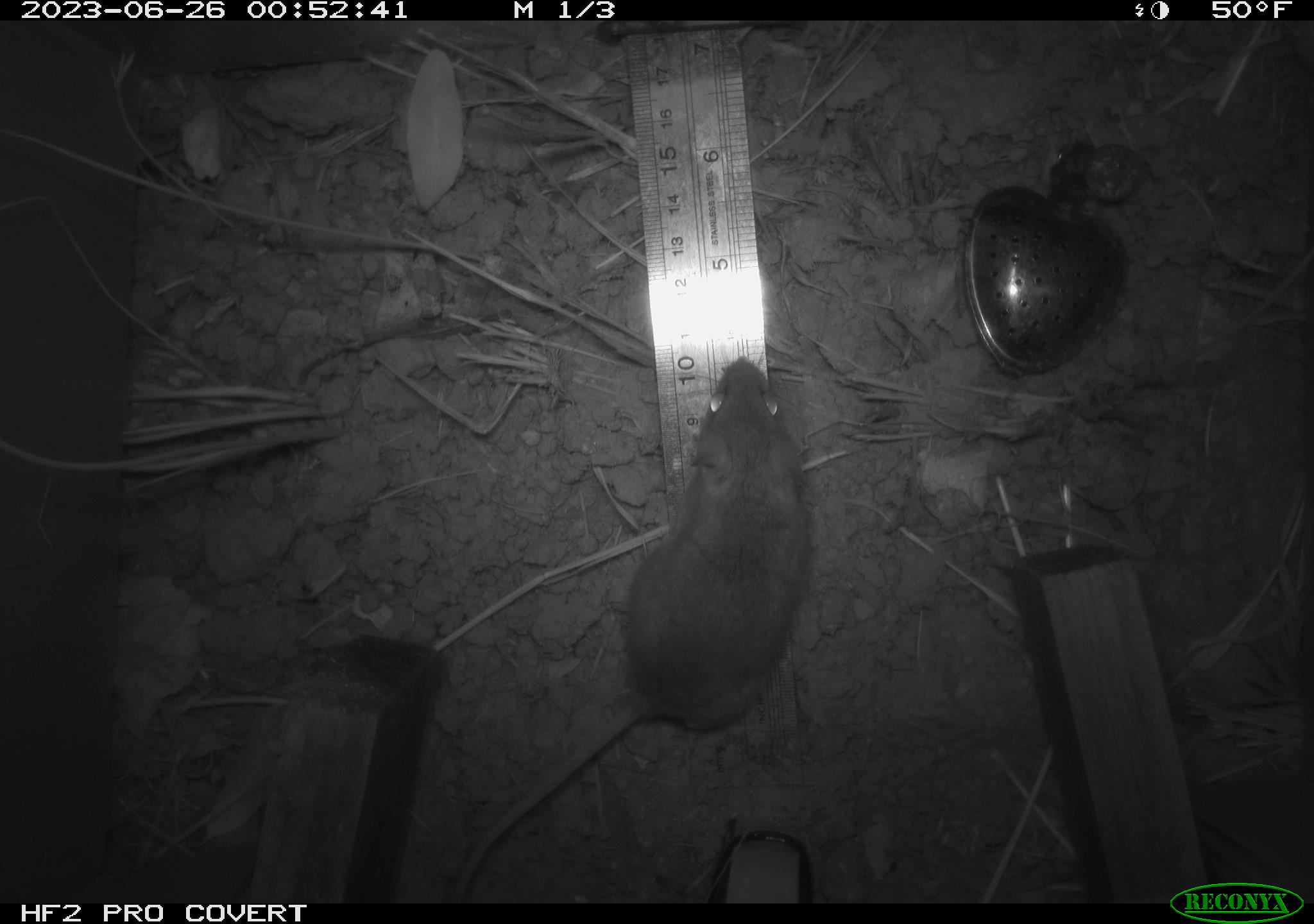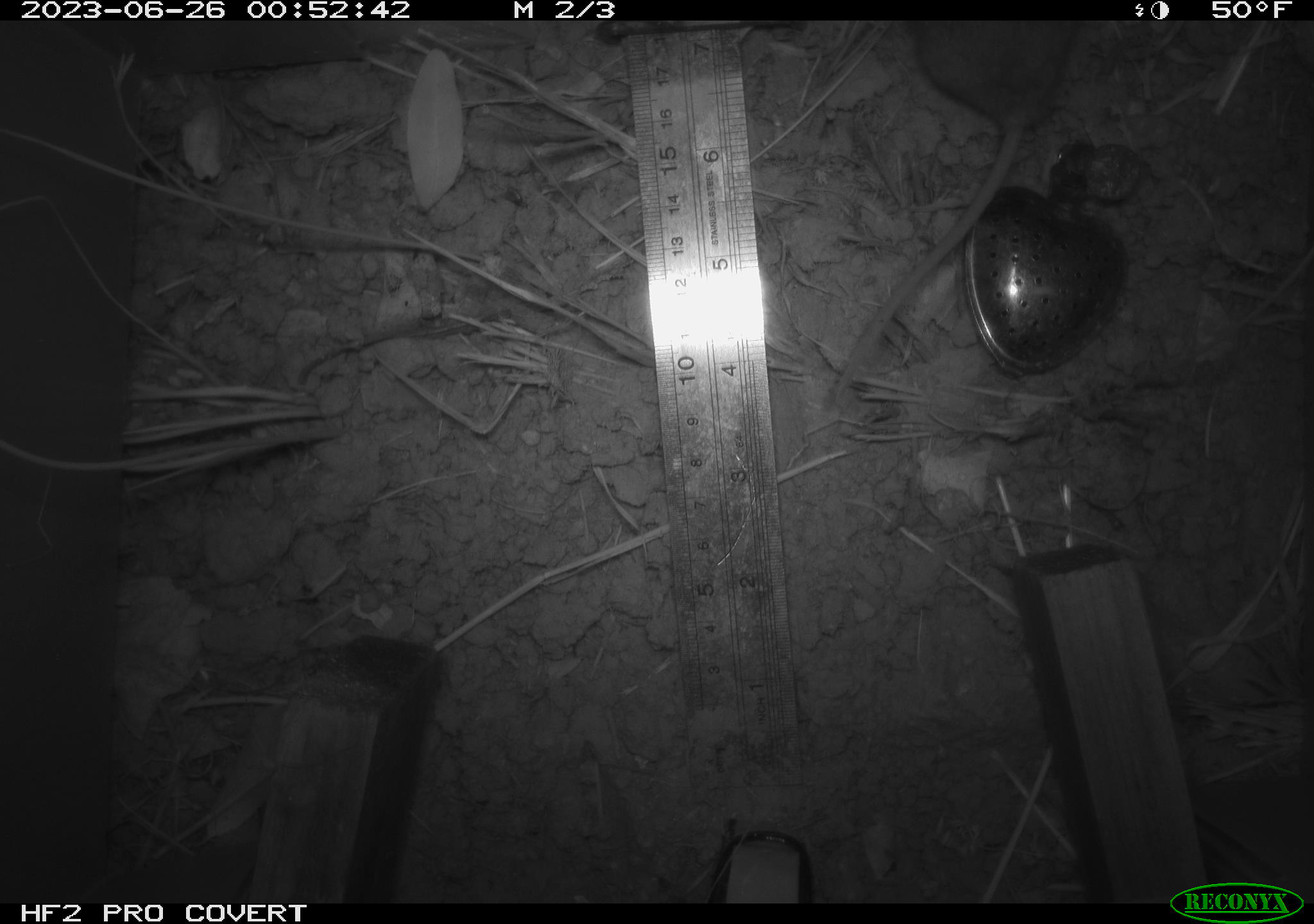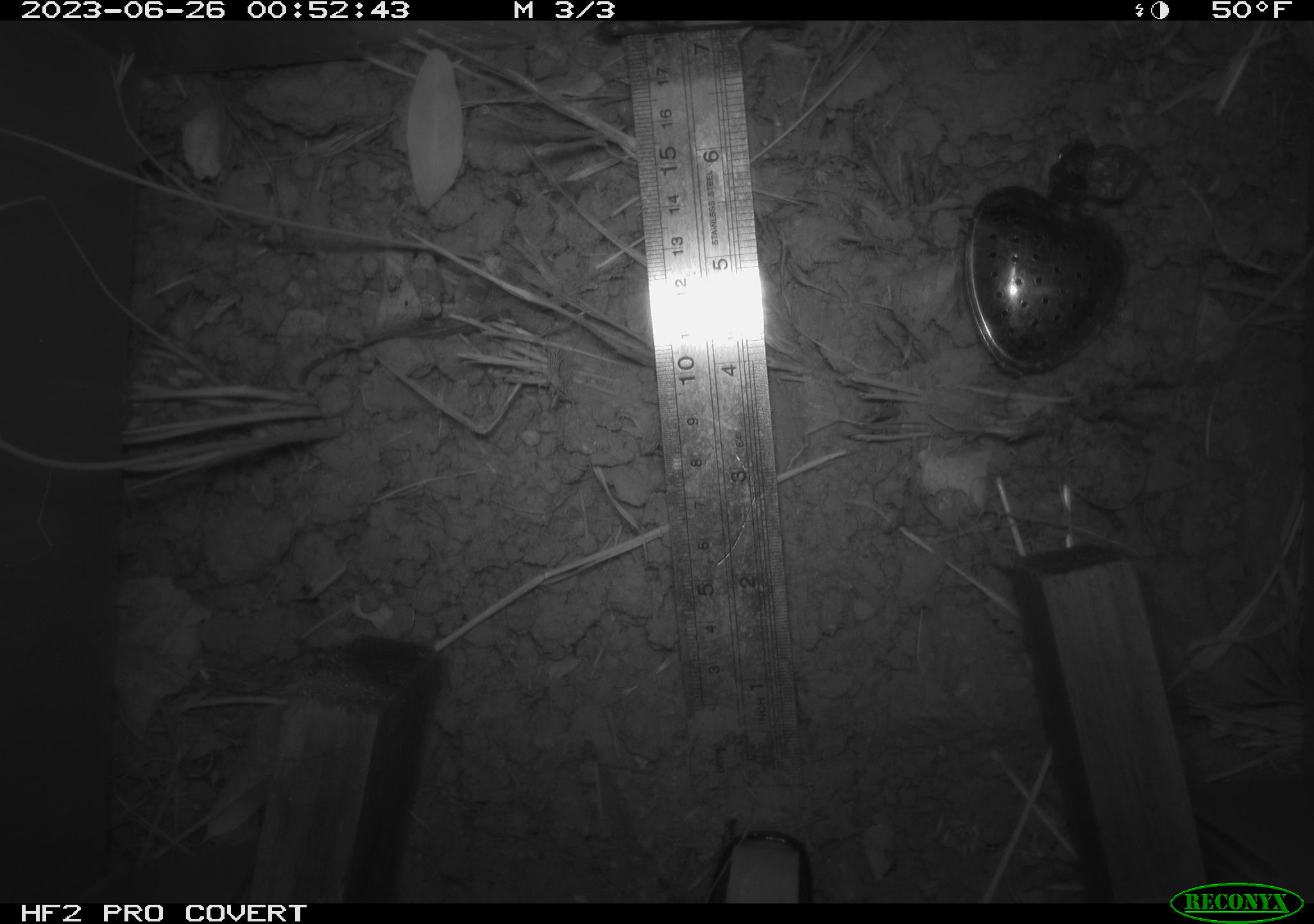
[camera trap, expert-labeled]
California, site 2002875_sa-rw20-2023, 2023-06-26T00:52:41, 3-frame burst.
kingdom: Animalia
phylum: Chordata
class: Mammalia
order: Rodentia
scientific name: Rodentia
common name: mouse species